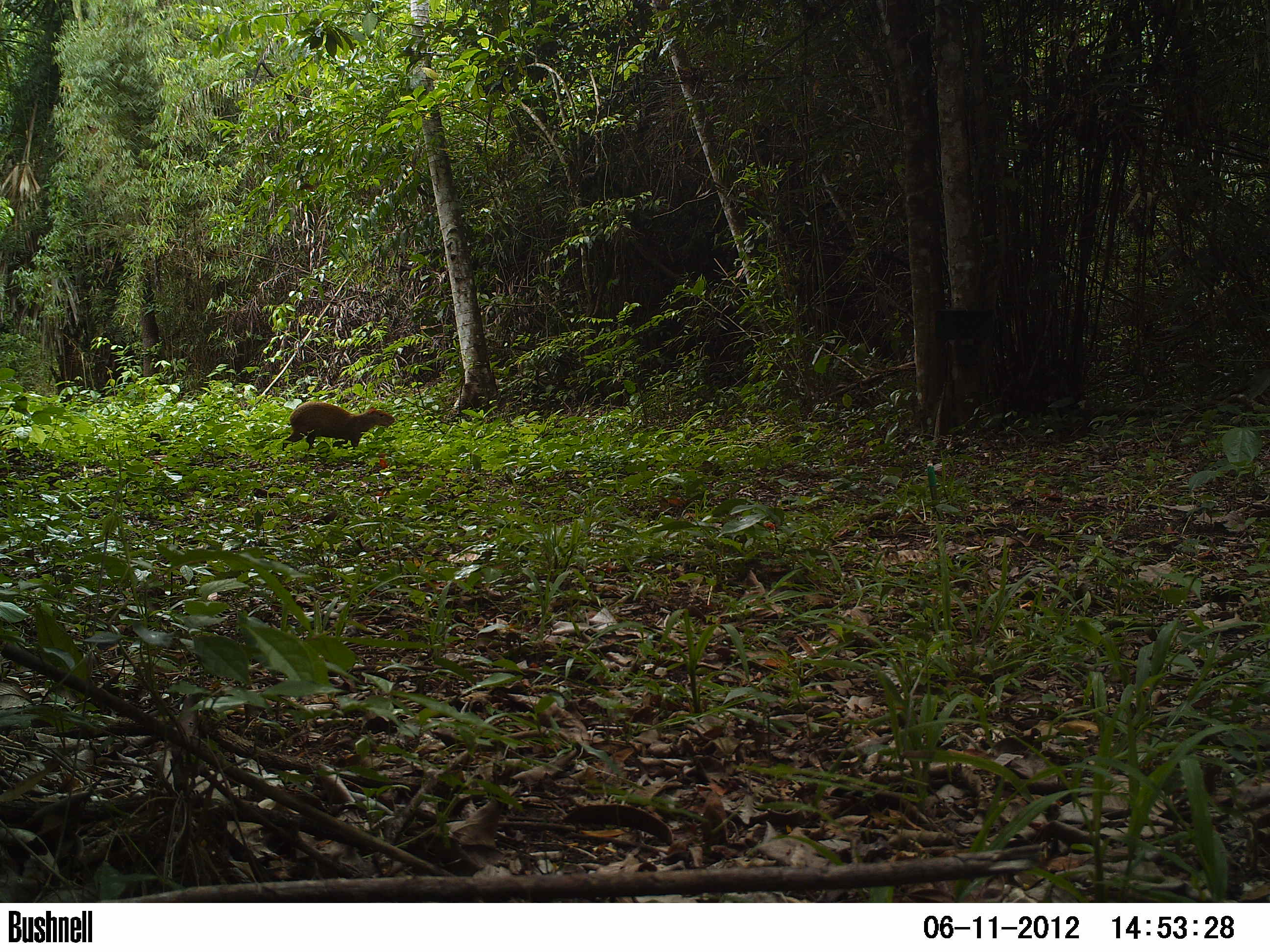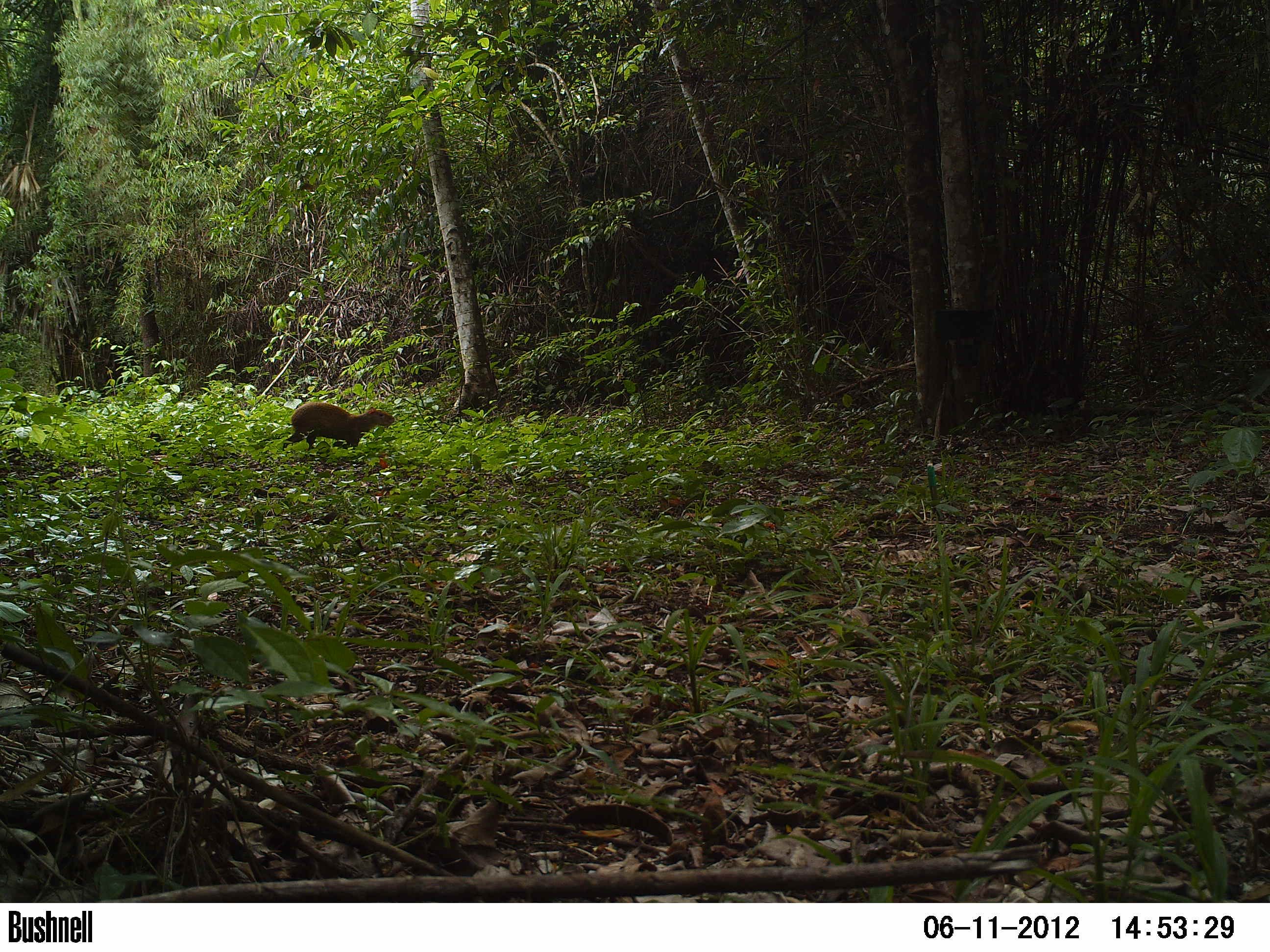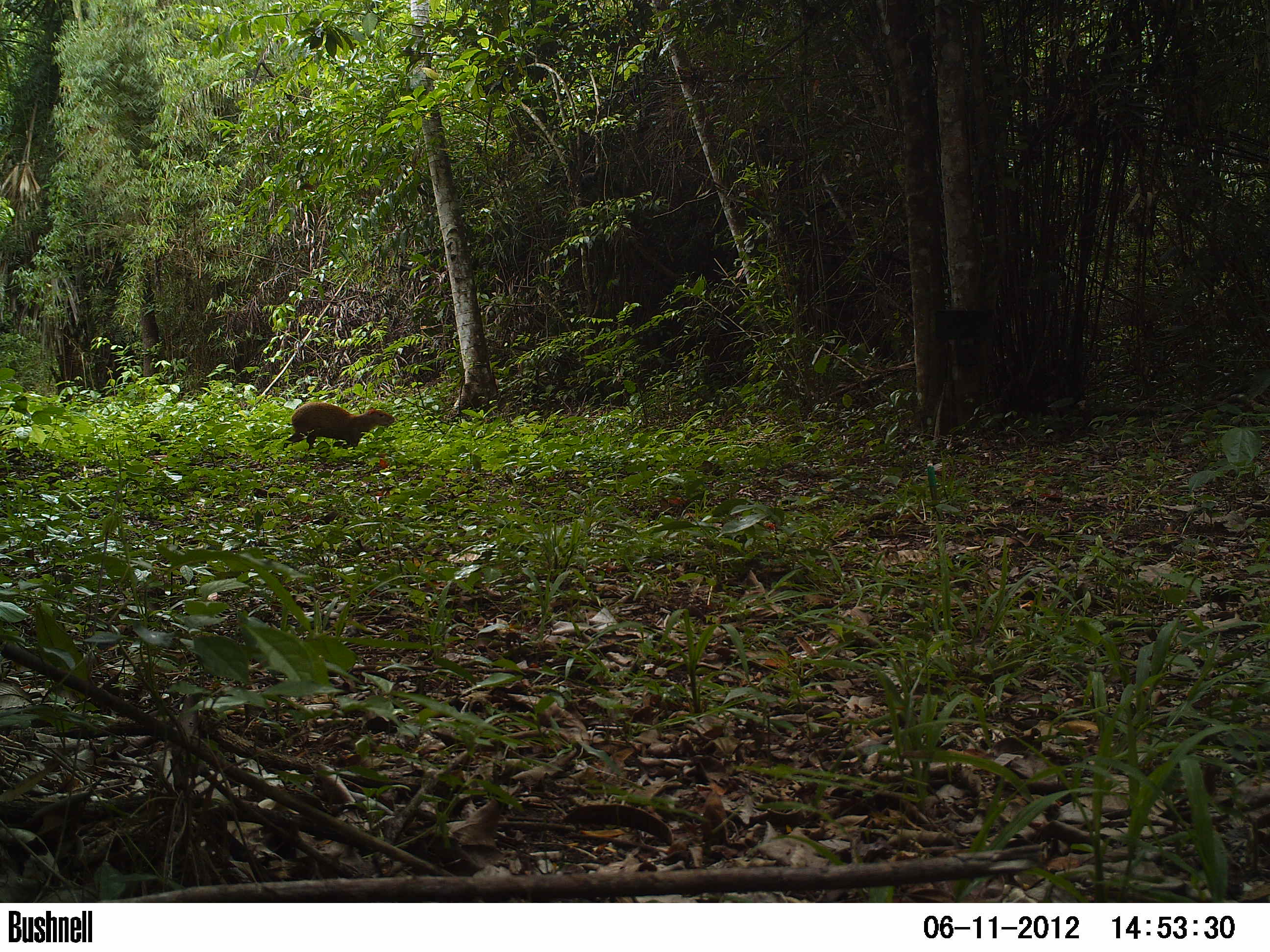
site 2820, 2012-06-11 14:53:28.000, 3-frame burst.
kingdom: Animalia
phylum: Chordata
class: Mammalia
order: Rodentia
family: Dasyproctidae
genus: Dasyprocta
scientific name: Dasyprocta punctata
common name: central american agouti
Dasyprocta punctata (central american agouti), count 1, age adult.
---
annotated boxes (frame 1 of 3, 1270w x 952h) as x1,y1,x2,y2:
dasyprocta punctata: 282,400,397,455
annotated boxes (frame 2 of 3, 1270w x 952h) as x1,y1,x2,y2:
dasyprocta punctata: 282,401,396,452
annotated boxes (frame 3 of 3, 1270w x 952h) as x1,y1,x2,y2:
dasyprocta punctata: 282,401,396,451